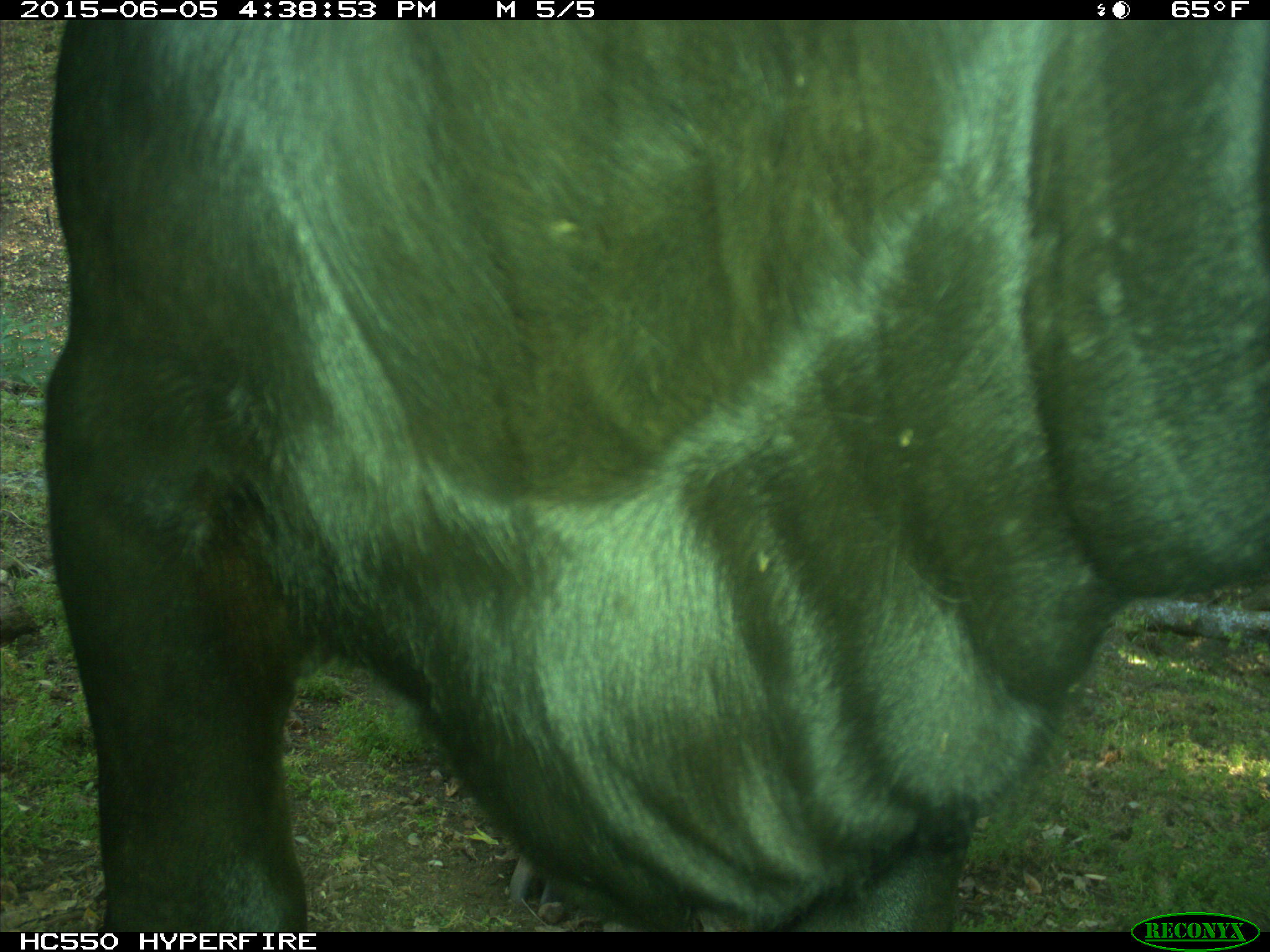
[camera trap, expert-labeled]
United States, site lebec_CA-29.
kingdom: Animalia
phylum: Chordata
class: Mammalia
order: Artiodactyla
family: Bovidae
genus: Bos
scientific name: Bos taurus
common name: domestic cow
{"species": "Bos taurus (domestic cow)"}